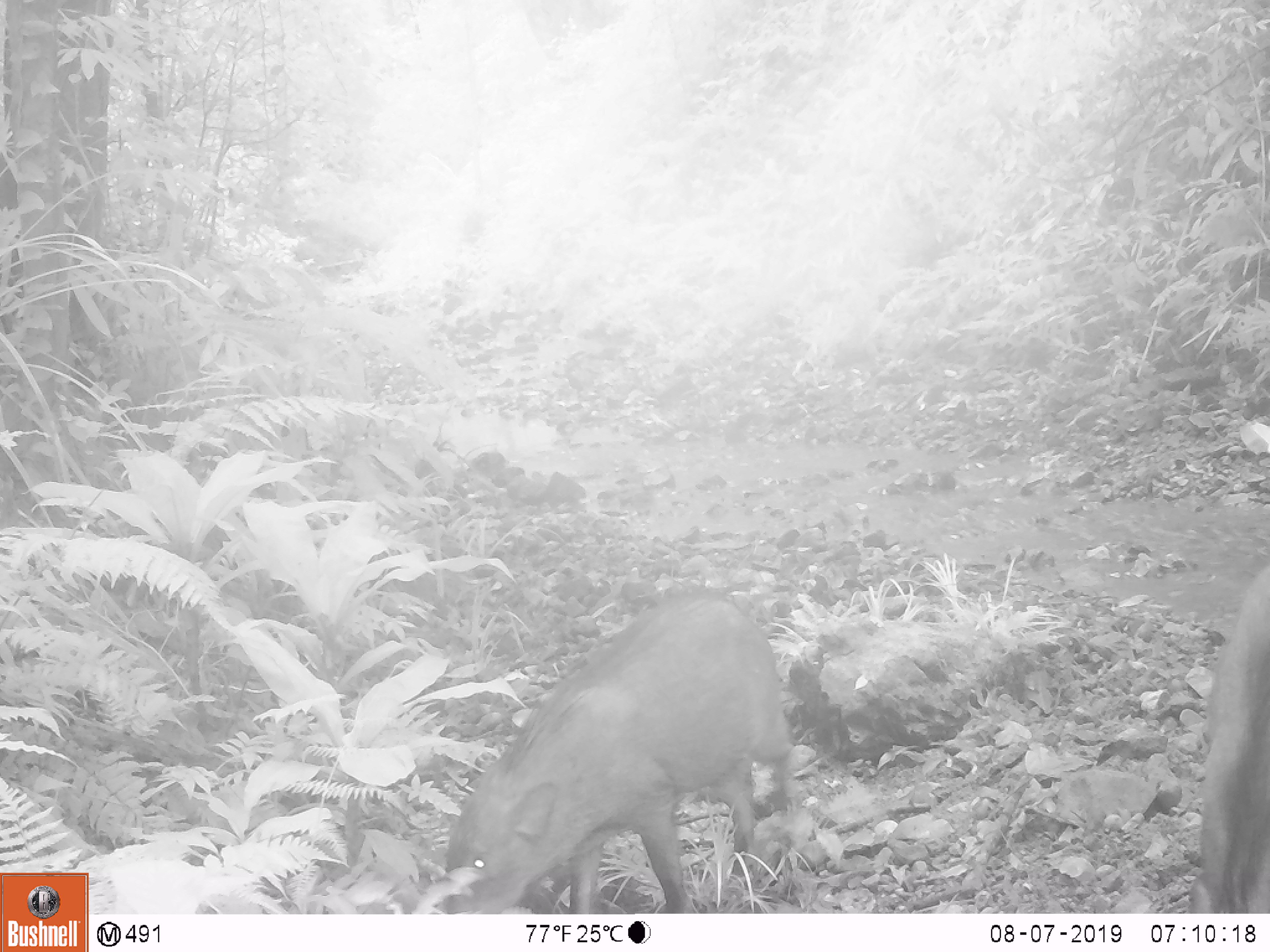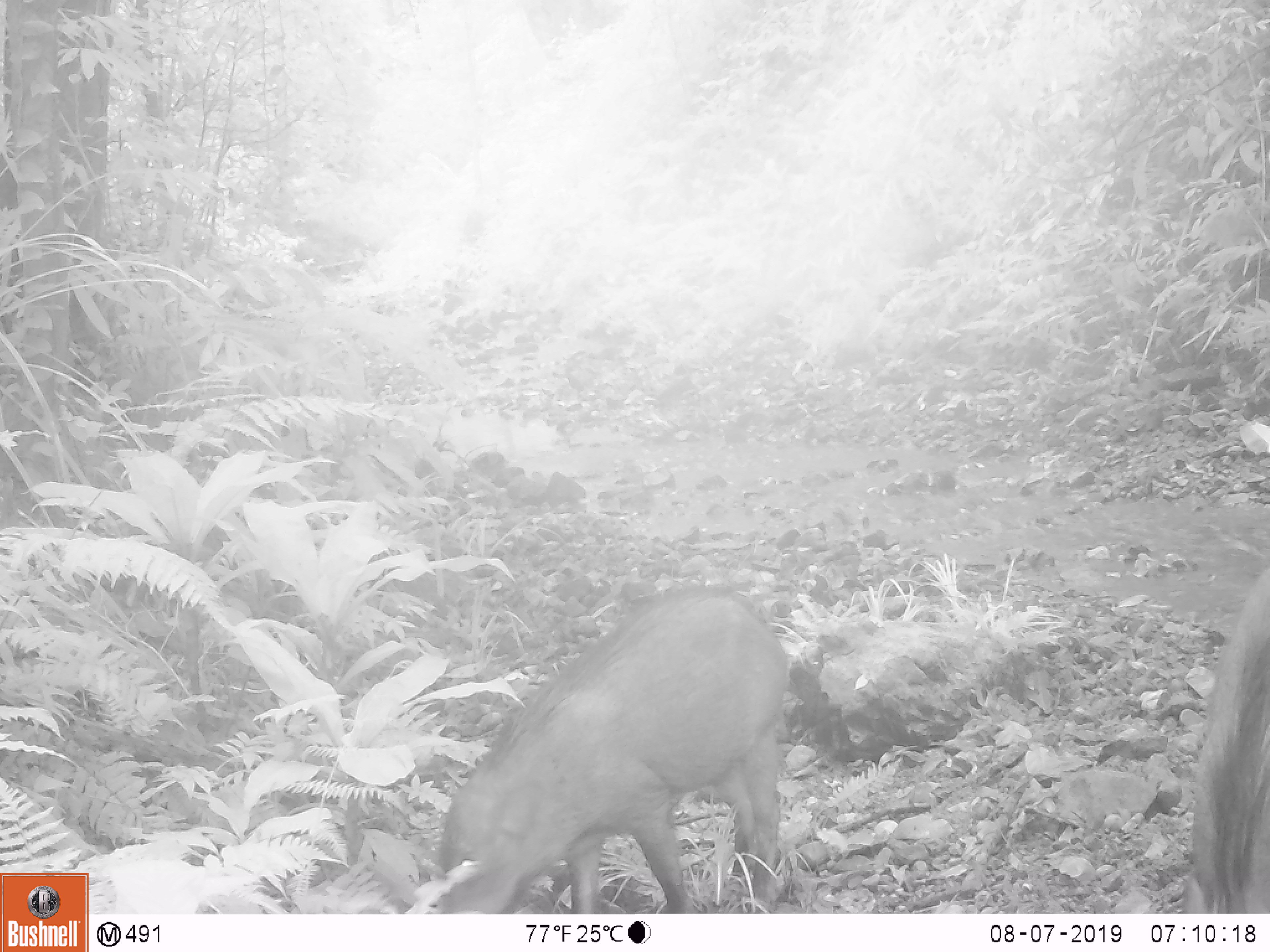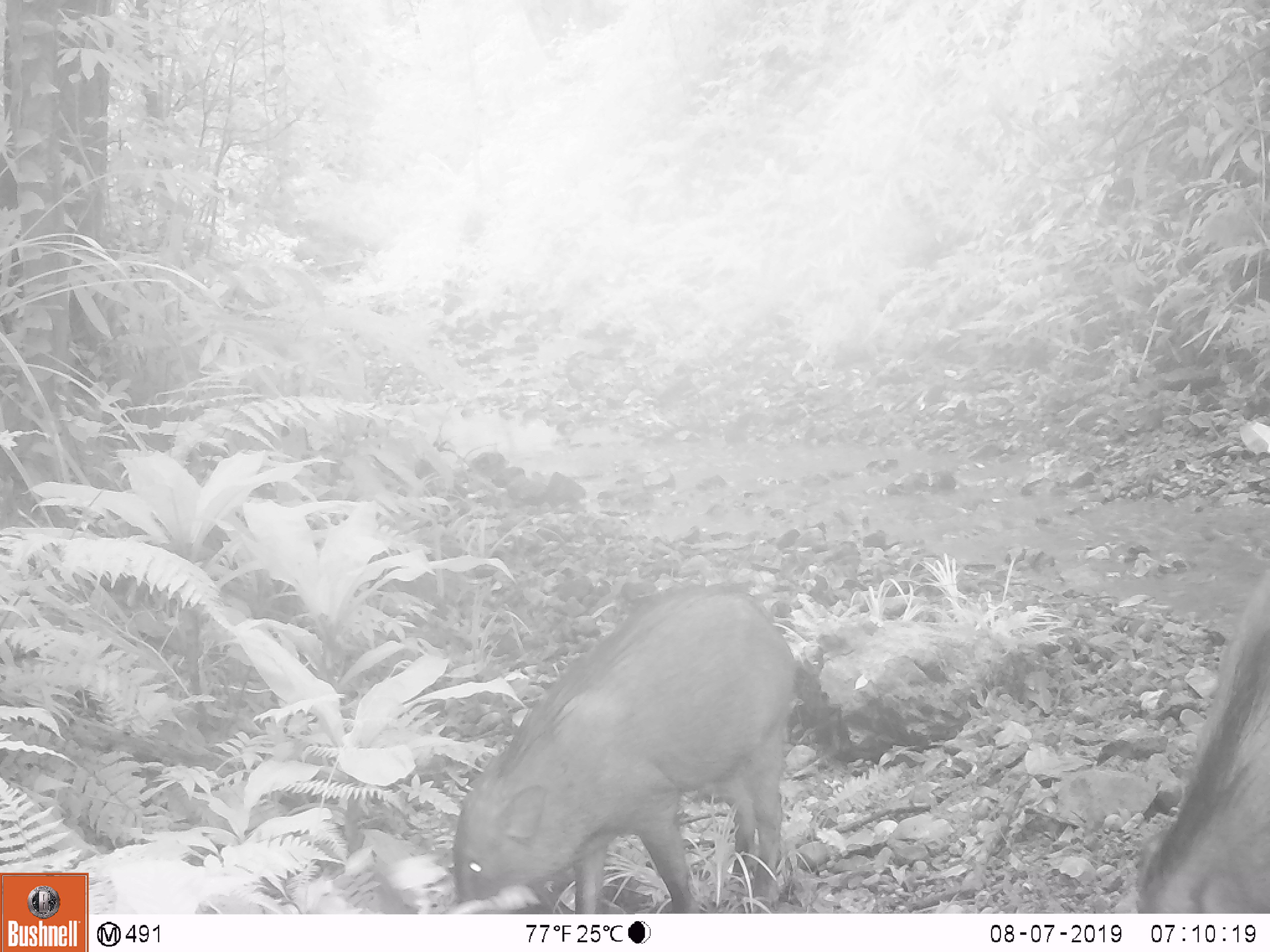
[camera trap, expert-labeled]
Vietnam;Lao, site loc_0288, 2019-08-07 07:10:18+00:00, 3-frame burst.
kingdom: Animalia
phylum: Chordata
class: Mammalia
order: Artiodactyla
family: Suidae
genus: Sus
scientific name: Sus scrofa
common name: eurasian wild pig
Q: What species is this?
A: Eurasian wild pig (Sus scrofa).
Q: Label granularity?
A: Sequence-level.